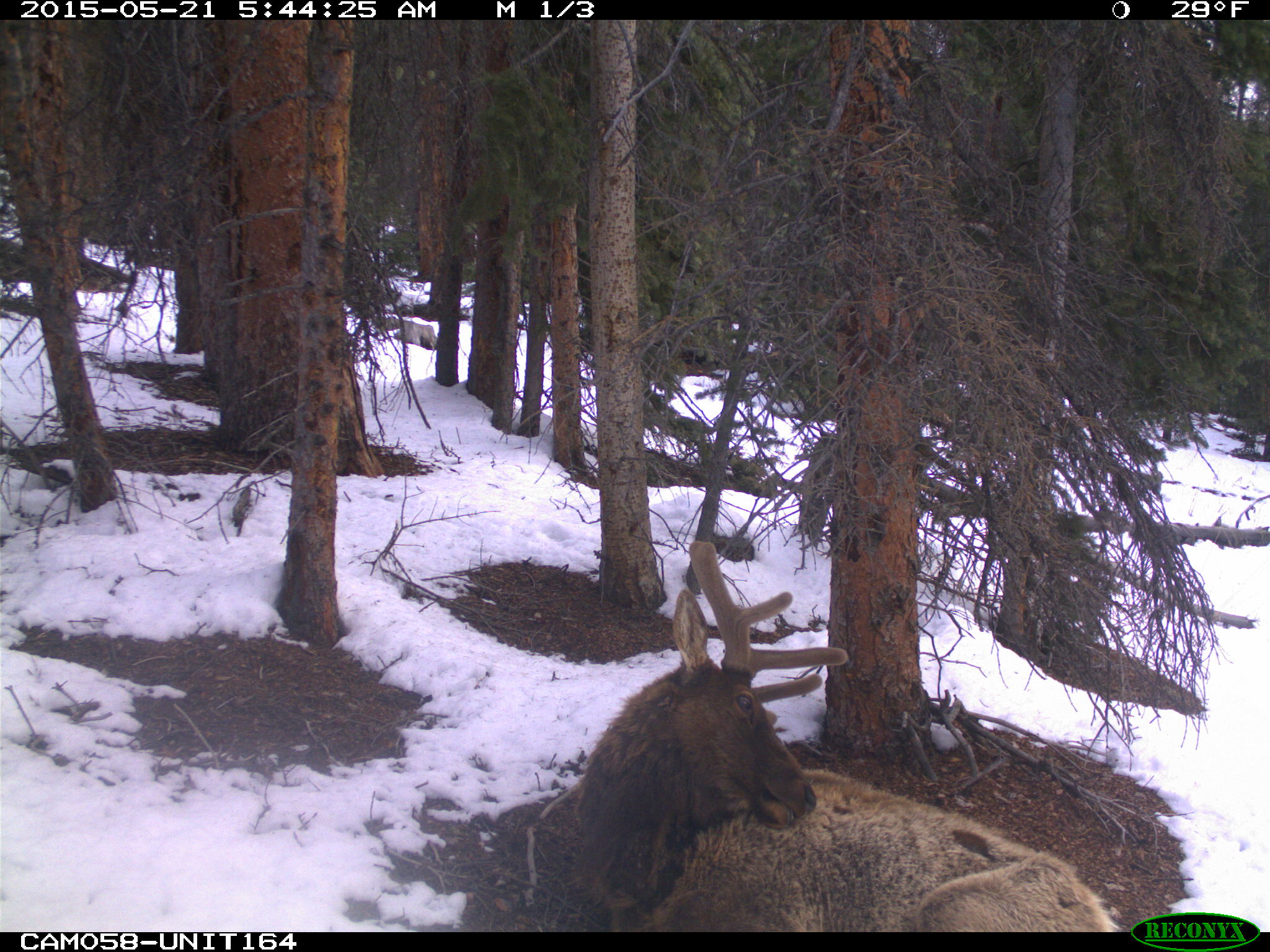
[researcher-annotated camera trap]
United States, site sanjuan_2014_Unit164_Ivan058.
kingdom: Animalia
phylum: Chordata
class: Mammalia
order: Artiodactyla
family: Cervidae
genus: Cervus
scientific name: Cervus elaphus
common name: red deer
Cervus elaphus (red deer).